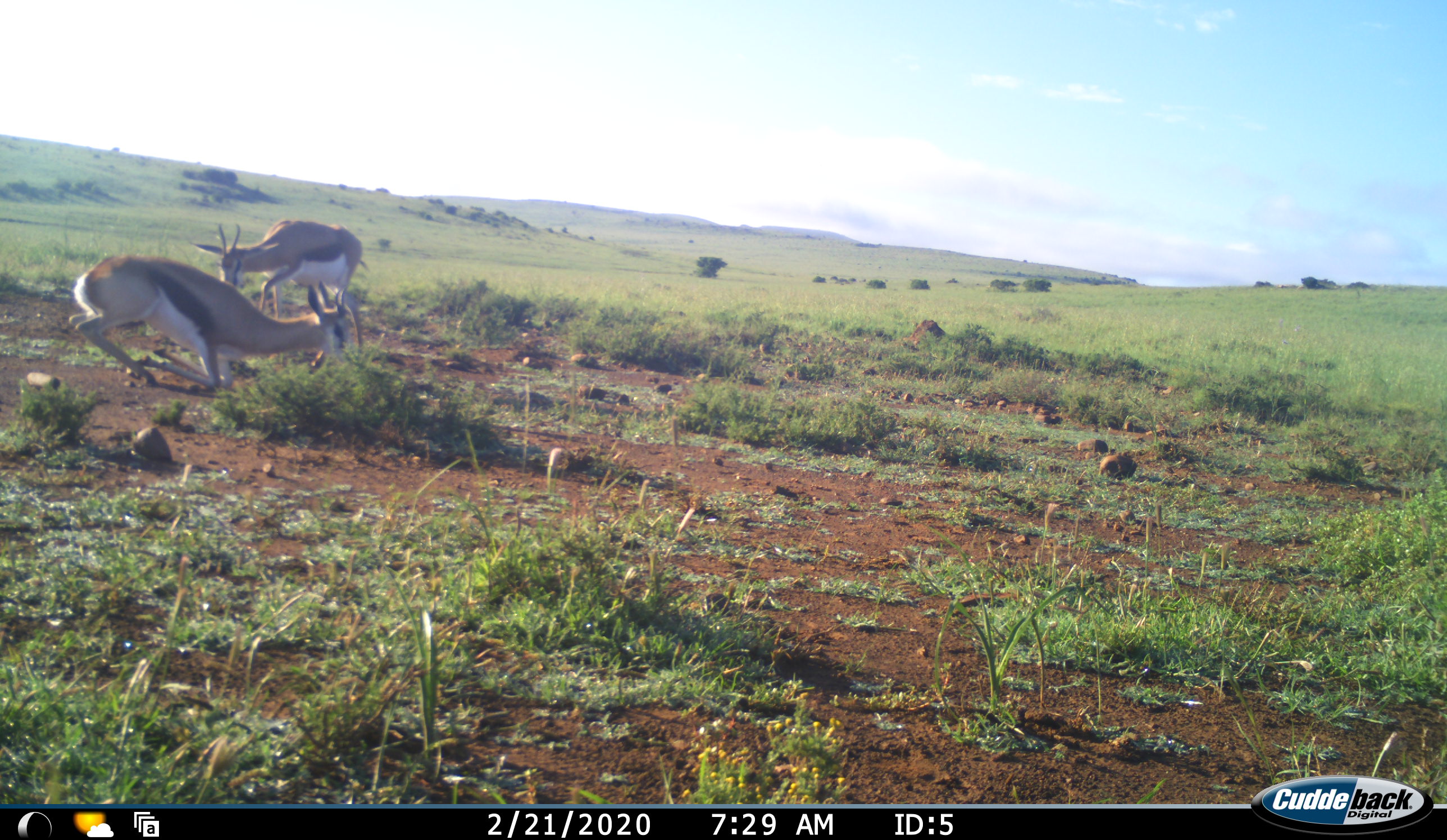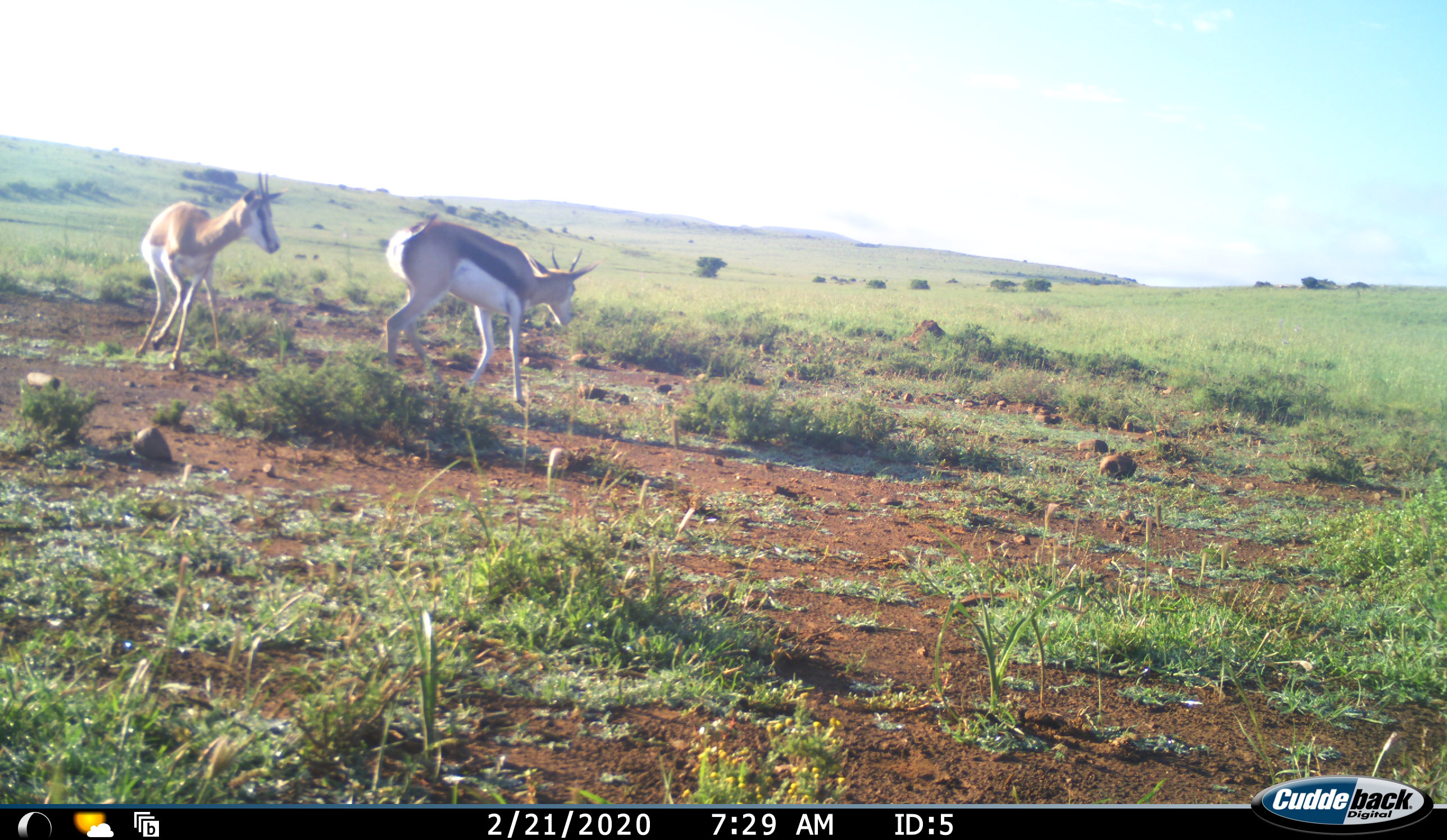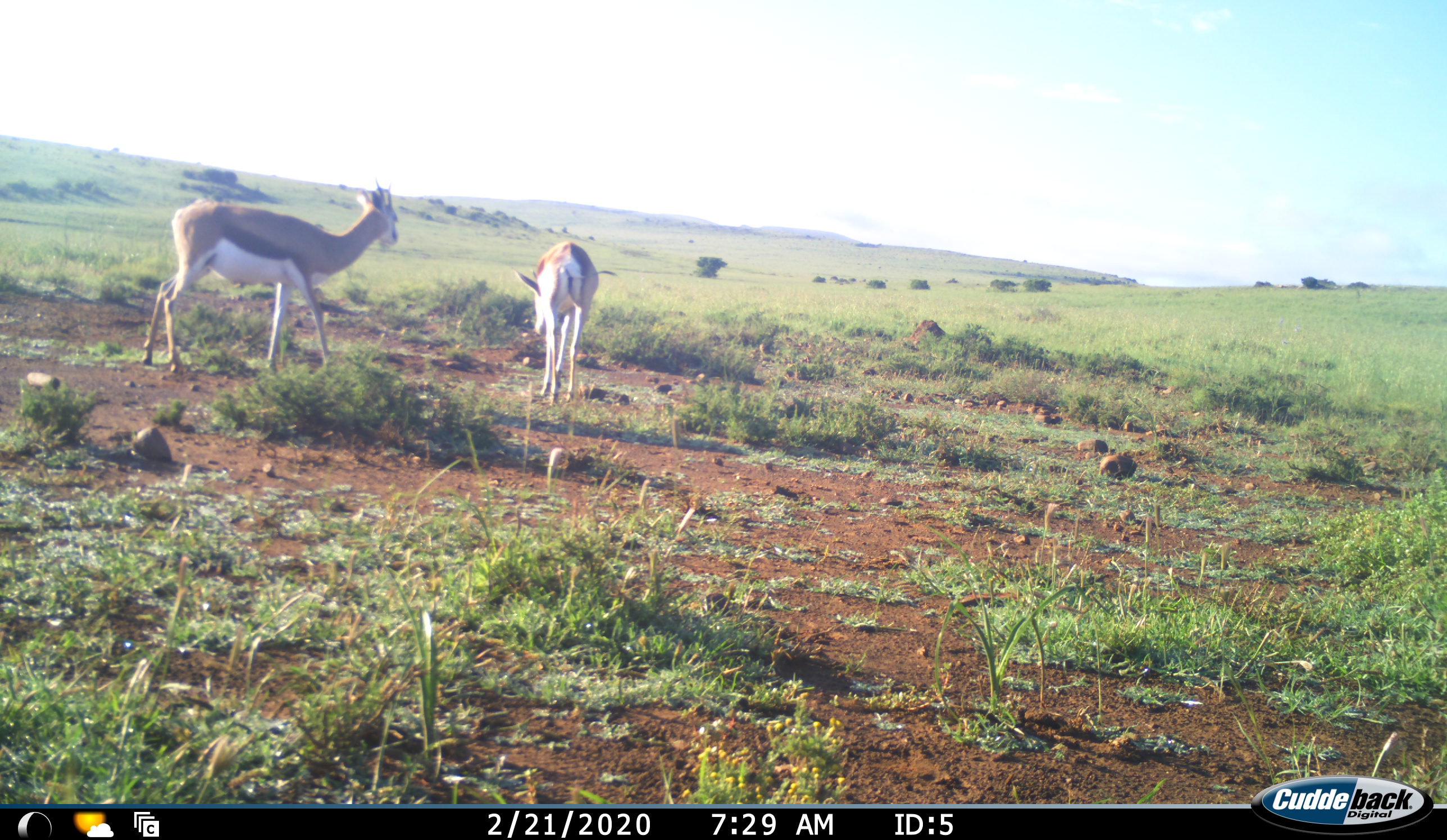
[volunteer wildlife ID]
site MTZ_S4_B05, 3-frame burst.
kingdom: Animalia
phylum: Chordata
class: Mammalia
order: Artiodactyla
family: Bovidae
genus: Antidorcas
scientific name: Antidorcas marsupialis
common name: springbok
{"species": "springbok (Antidorcas marsupialis)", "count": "2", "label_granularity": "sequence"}